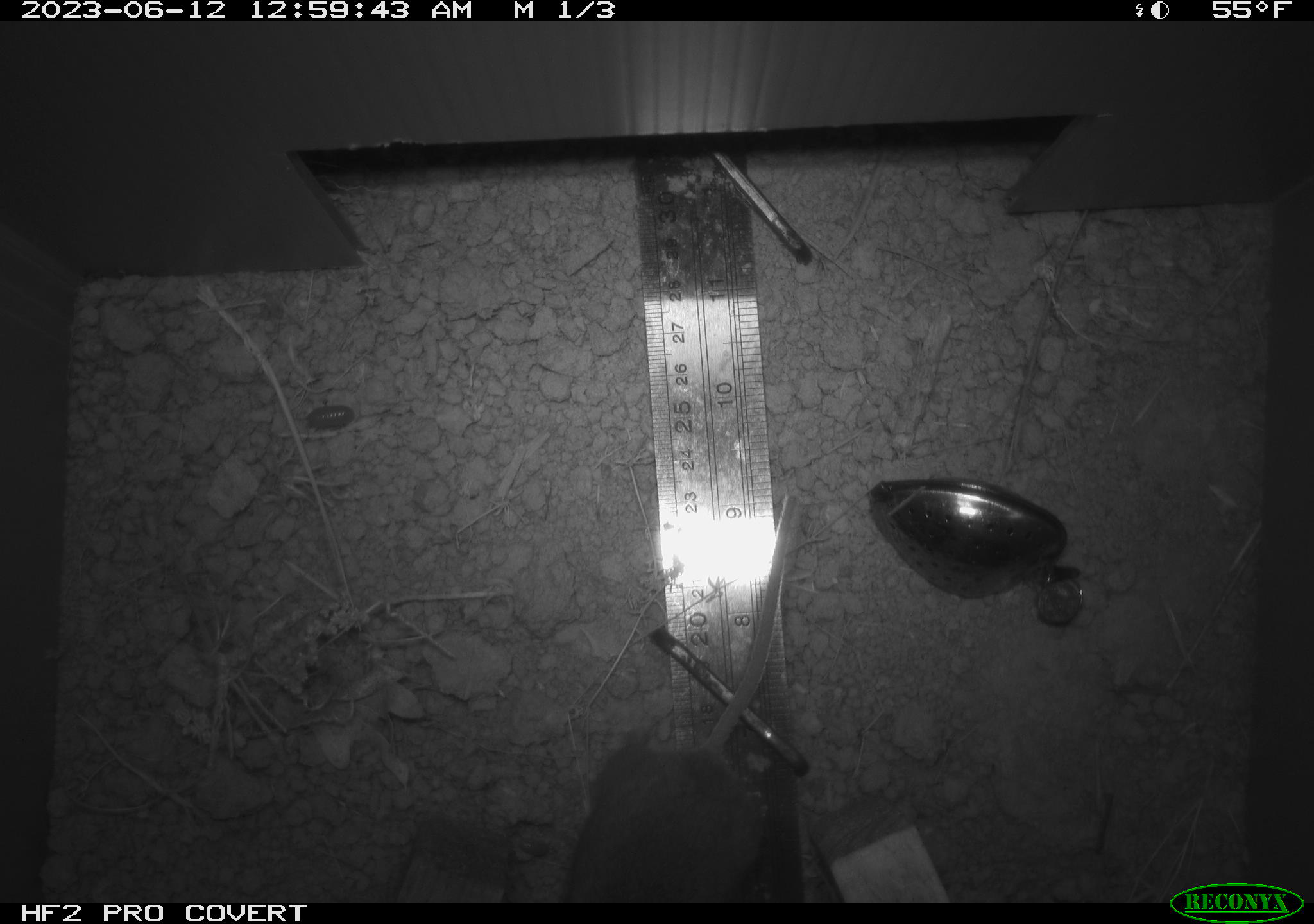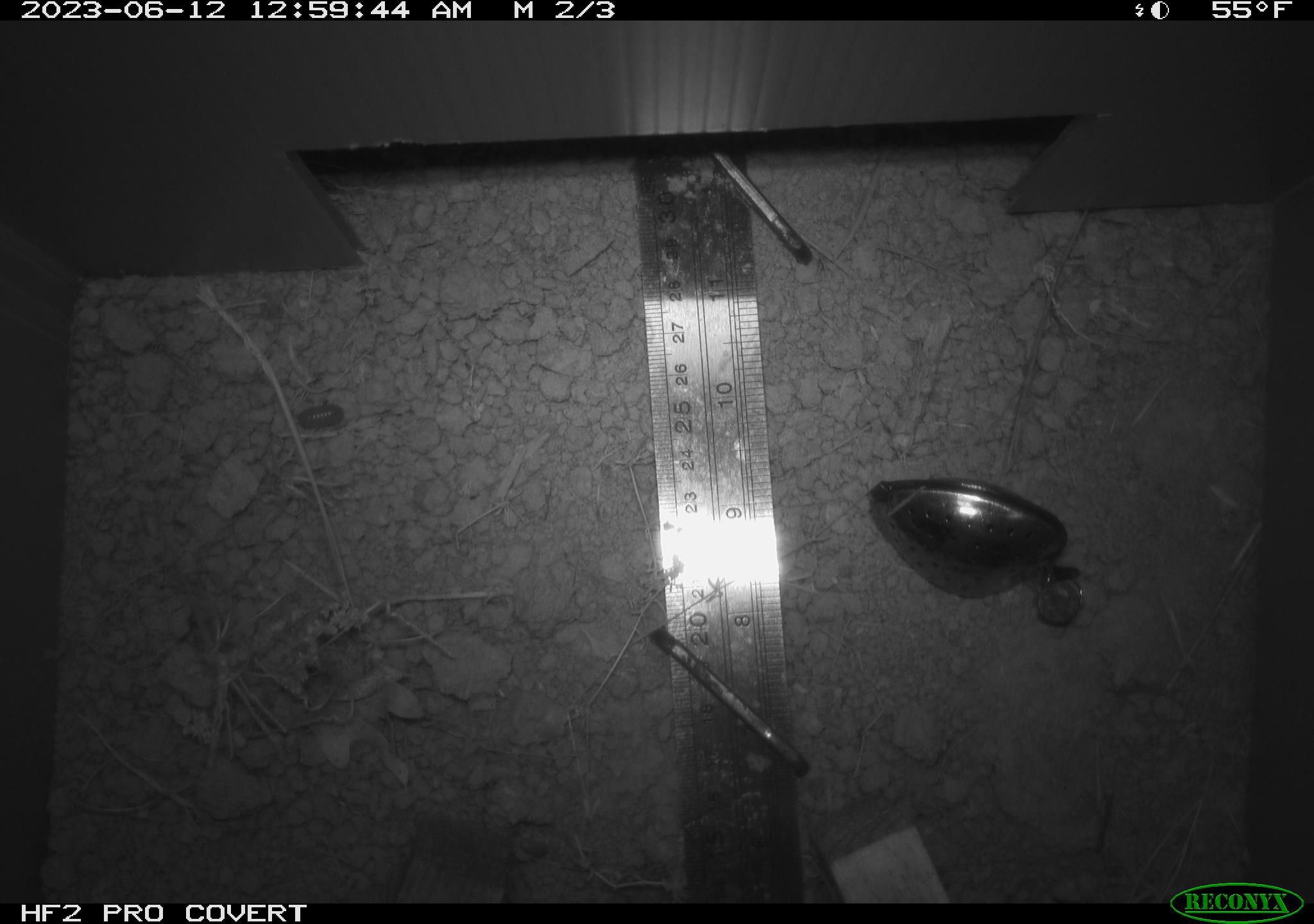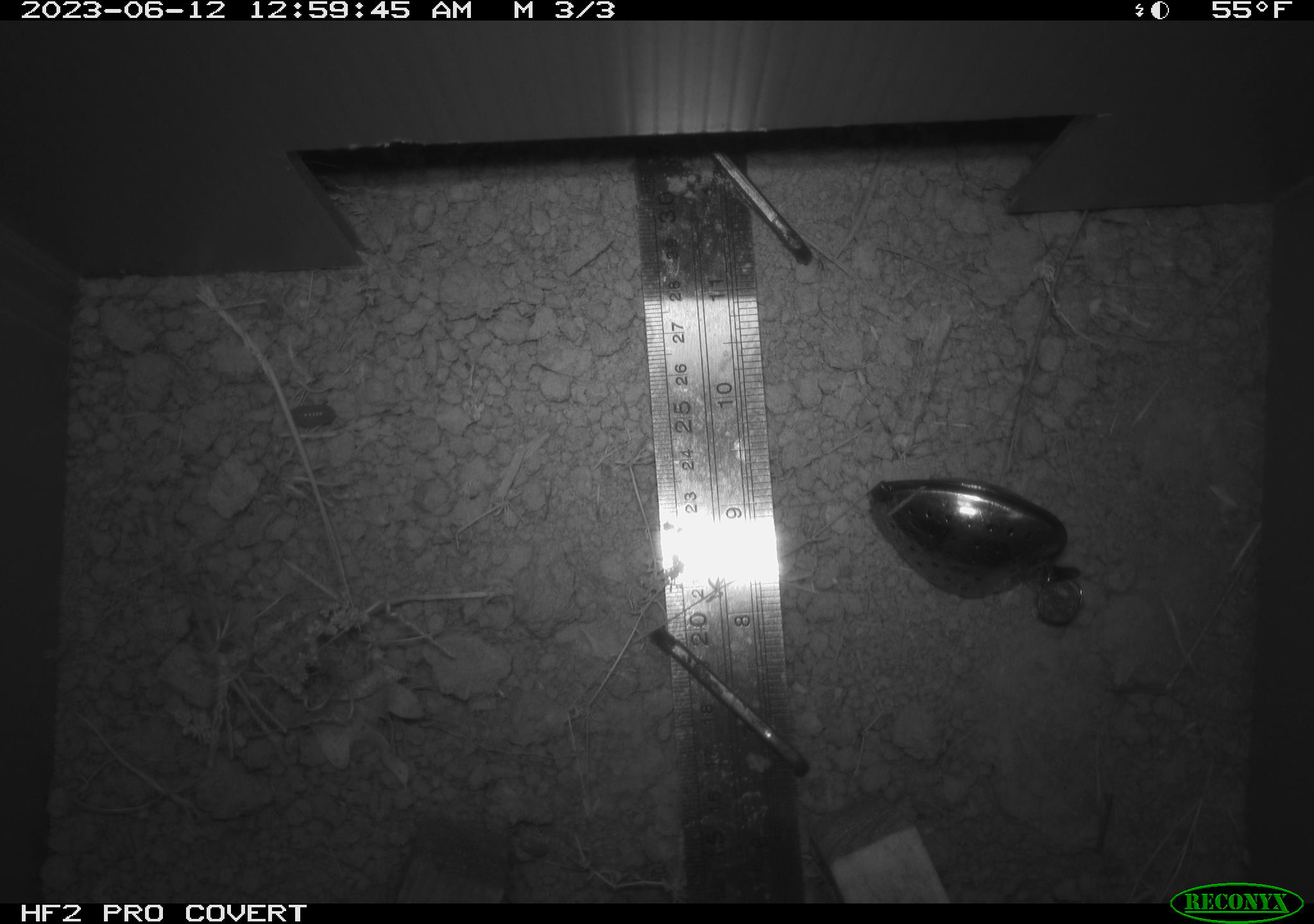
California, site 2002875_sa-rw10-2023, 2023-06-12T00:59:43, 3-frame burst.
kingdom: Animalia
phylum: Chordata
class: Mammalia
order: Rodentia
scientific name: Rodentia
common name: rodent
Rodent (Rodentia).